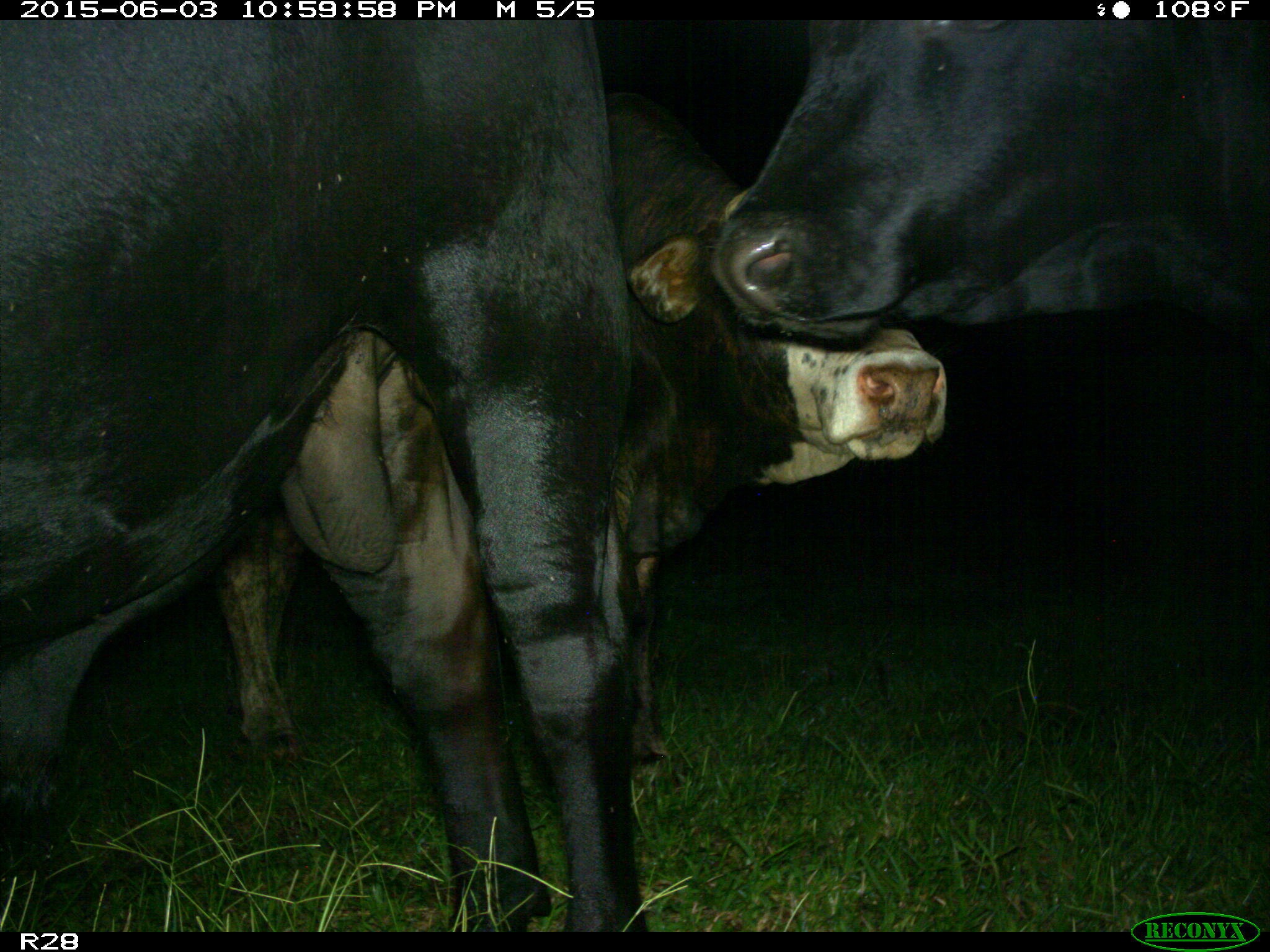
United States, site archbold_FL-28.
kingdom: Animalia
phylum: Chordata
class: Mammalia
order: Artiodactyla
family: Bovidae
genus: Bos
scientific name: Bos taurus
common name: domestic cow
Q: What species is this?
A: Bos taurus (domestic cow).